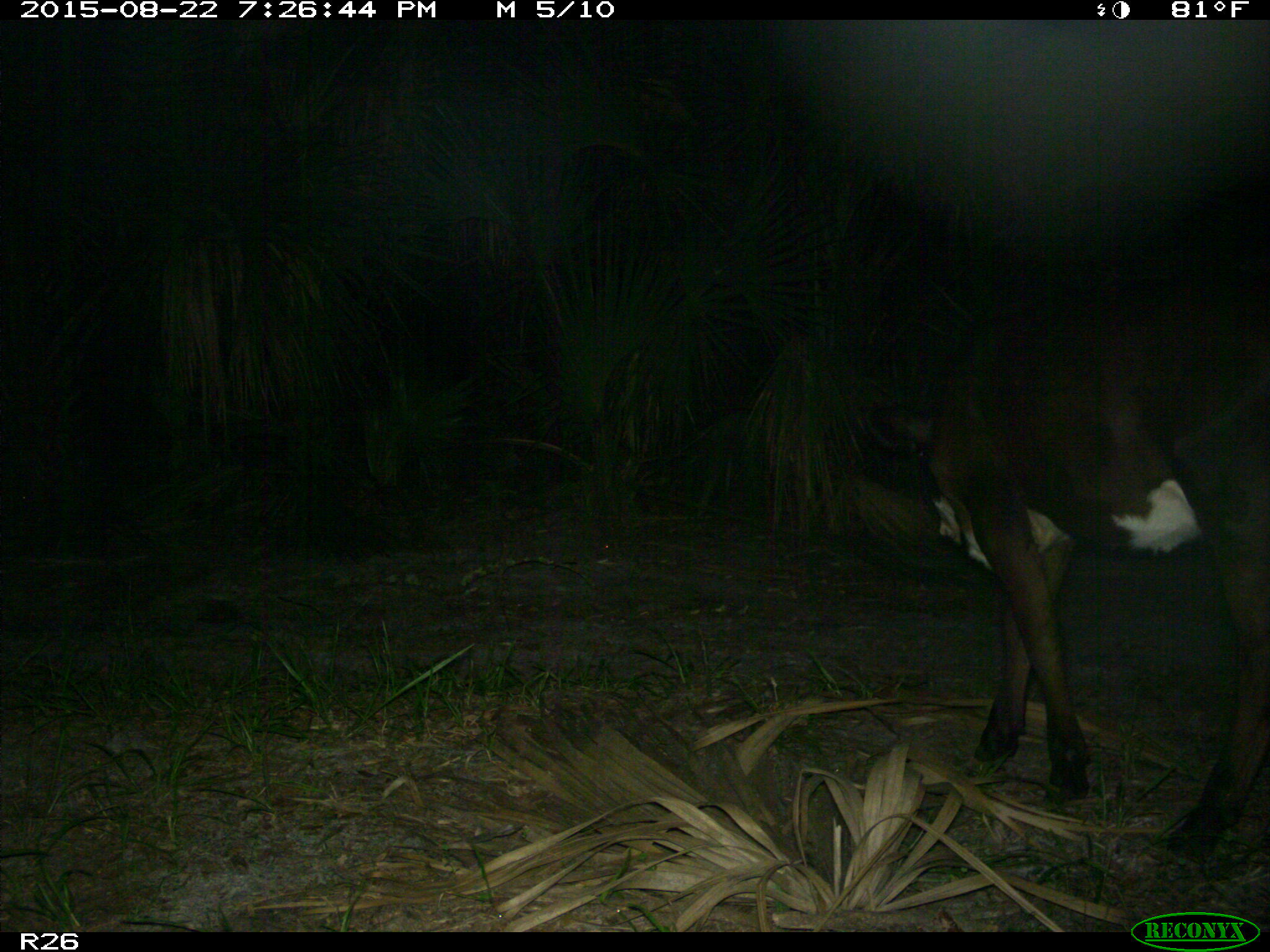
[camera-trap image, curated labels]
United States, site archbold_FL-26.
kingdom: Animalia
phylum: Chordata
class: Mammalia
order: Artiodactyla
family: Bovidae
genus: Bos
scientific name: Bos taurus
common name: domestic cow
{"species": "Bos taurus (domestic cow)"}